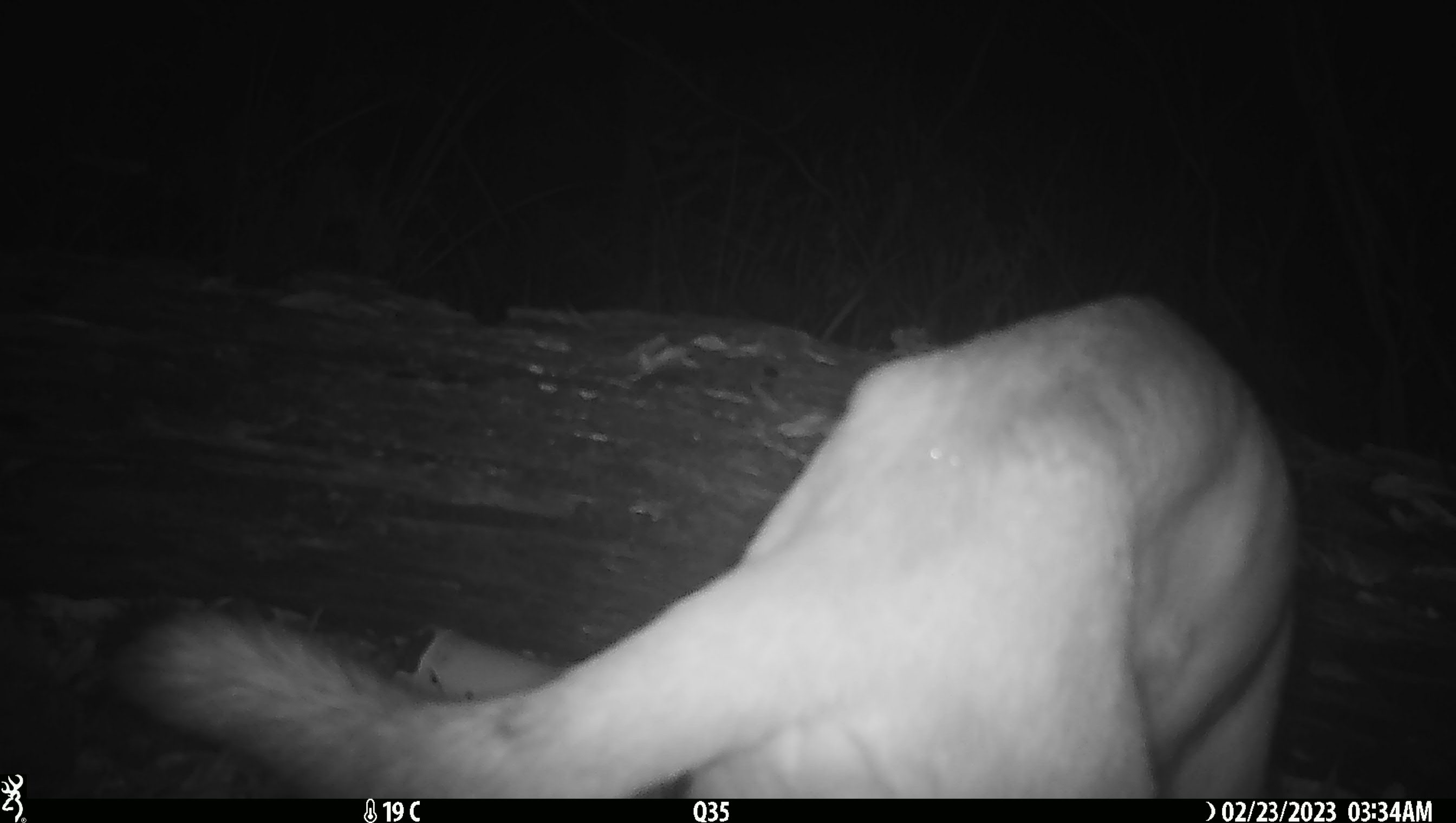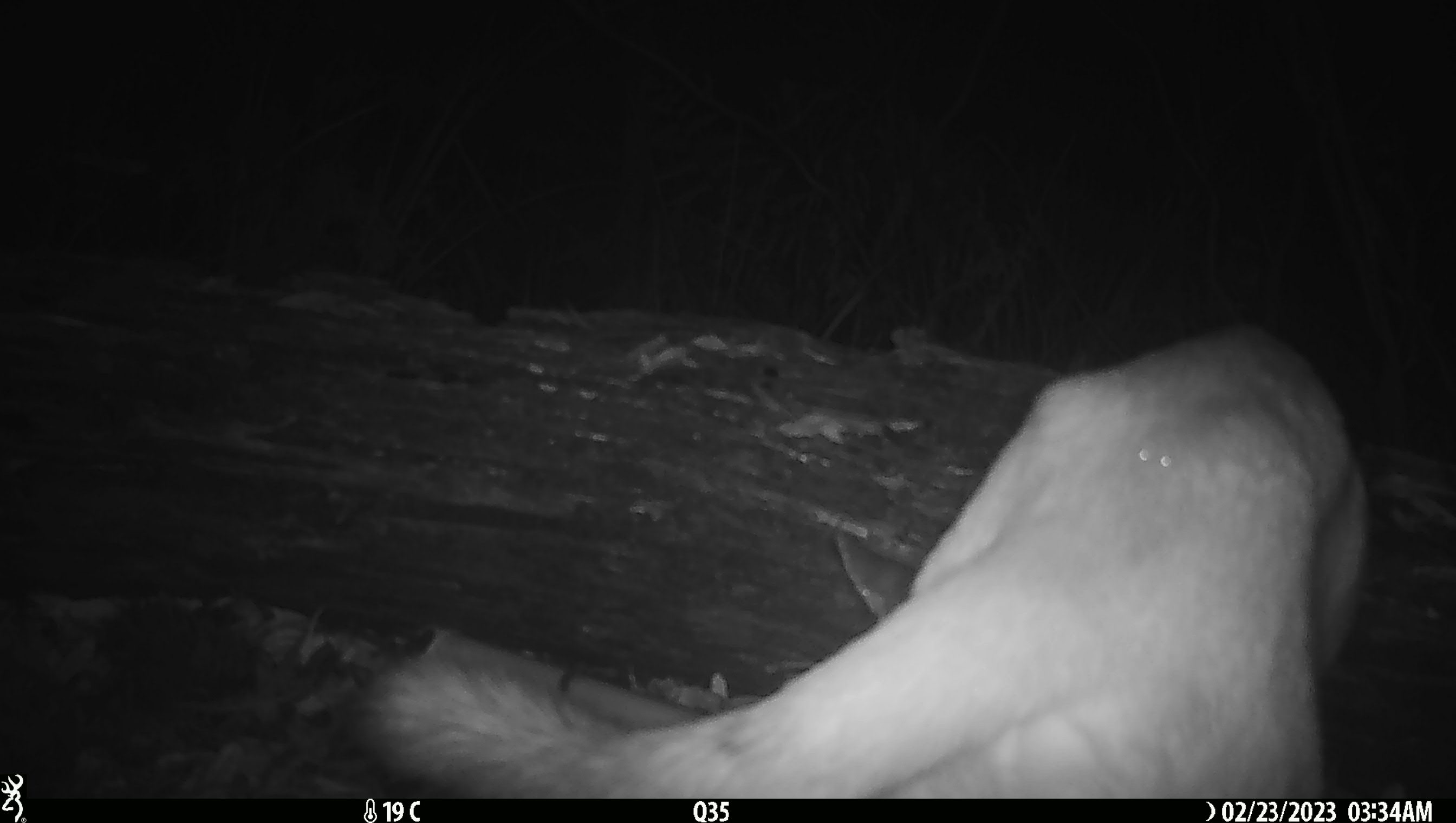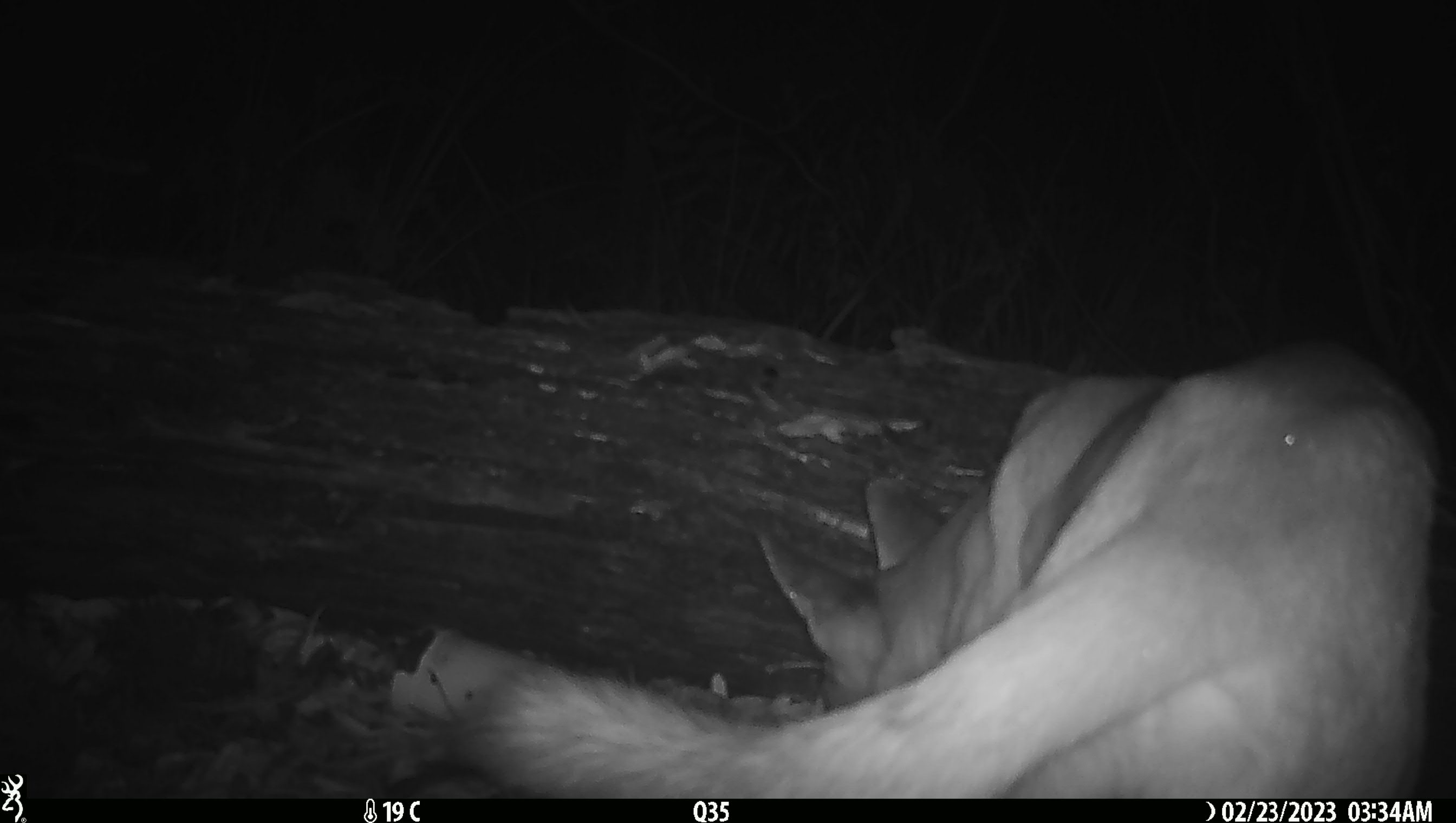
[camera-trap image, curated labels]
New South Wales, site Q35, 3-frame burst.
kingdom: Animalia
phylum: Chordata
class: Mammalia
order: Carnivora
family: Canidae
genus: Canis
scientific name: Canis familiaris dingo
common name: dingo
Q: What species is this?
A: Dingo (Canis familiaris dingo).